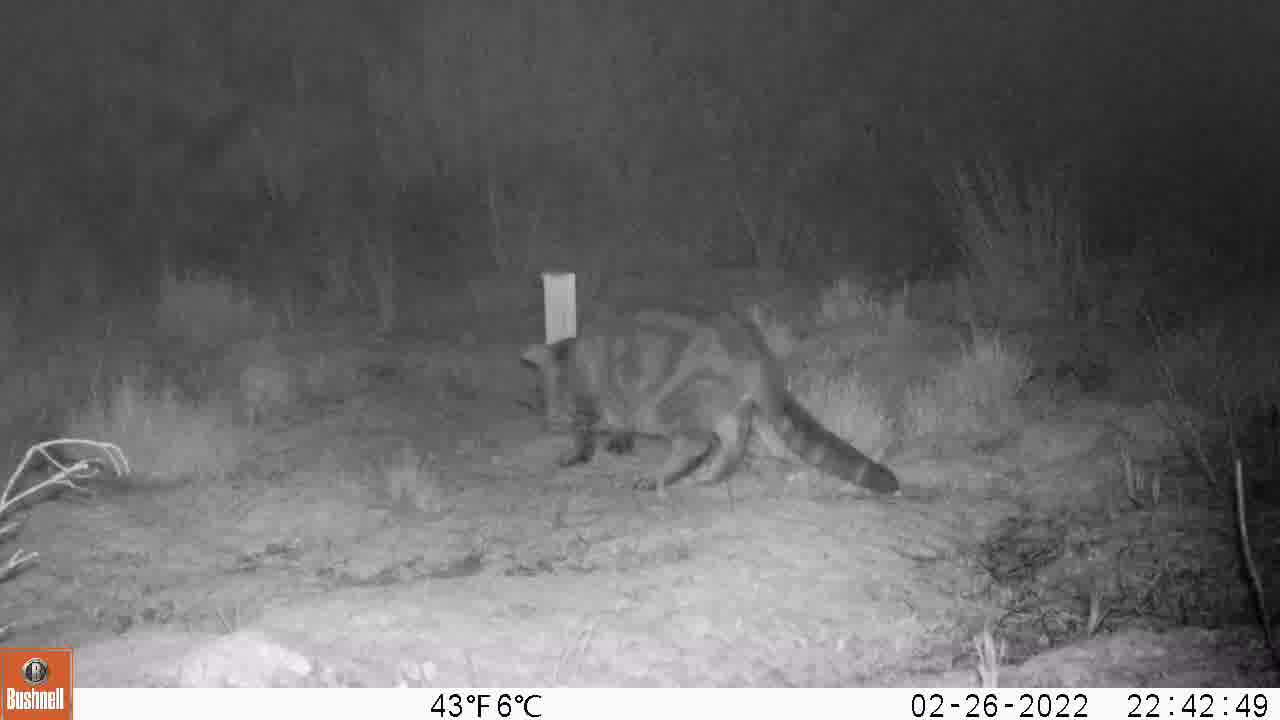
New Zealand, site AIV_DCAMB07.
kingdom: Animalia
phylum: Chordata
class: Mammalia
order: Carnivora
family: Felidae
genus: Felis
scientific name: Felis catus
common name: domestic cat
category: cat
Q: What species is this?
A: Cat (domestic cat) (Felis catus).